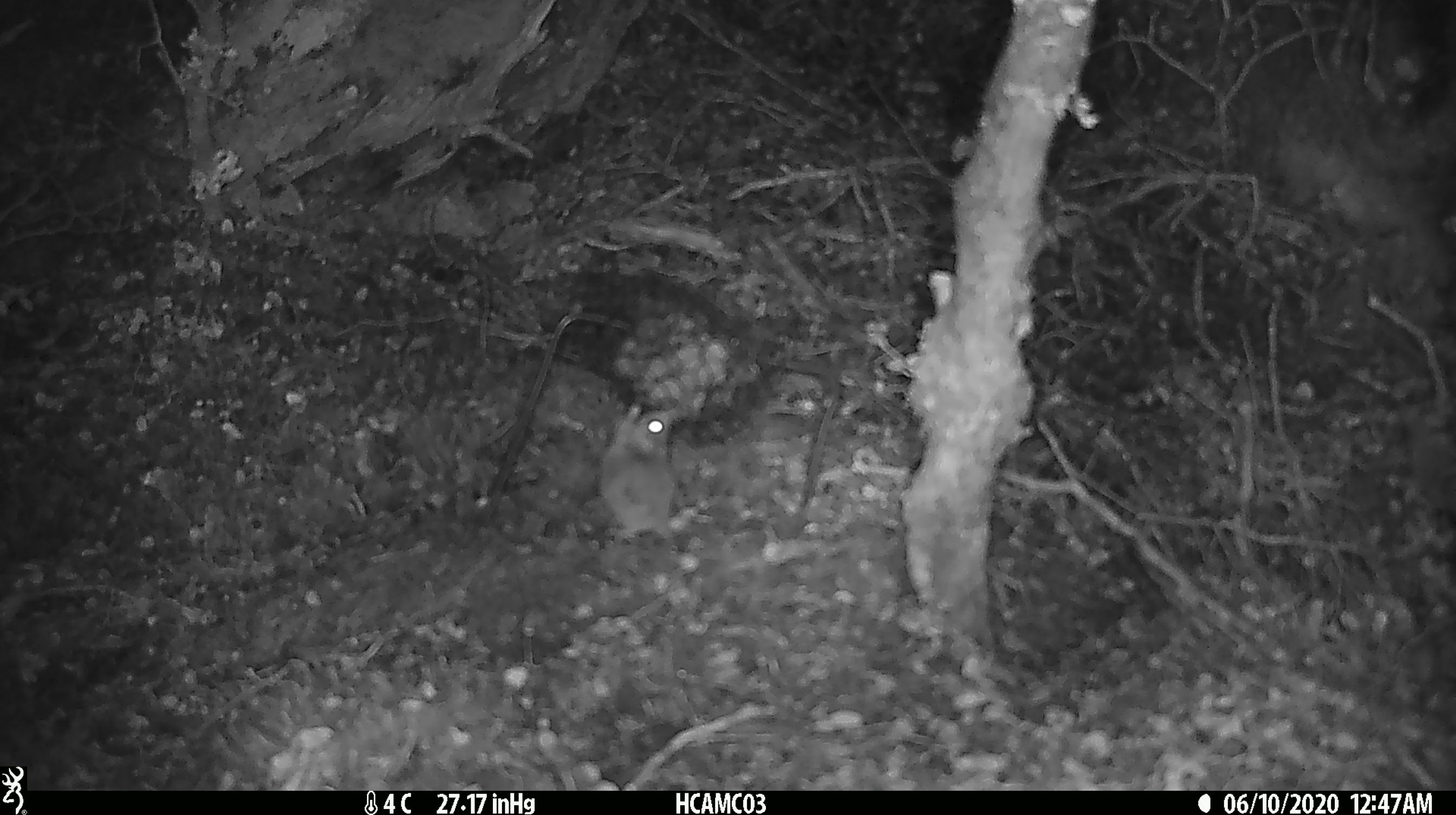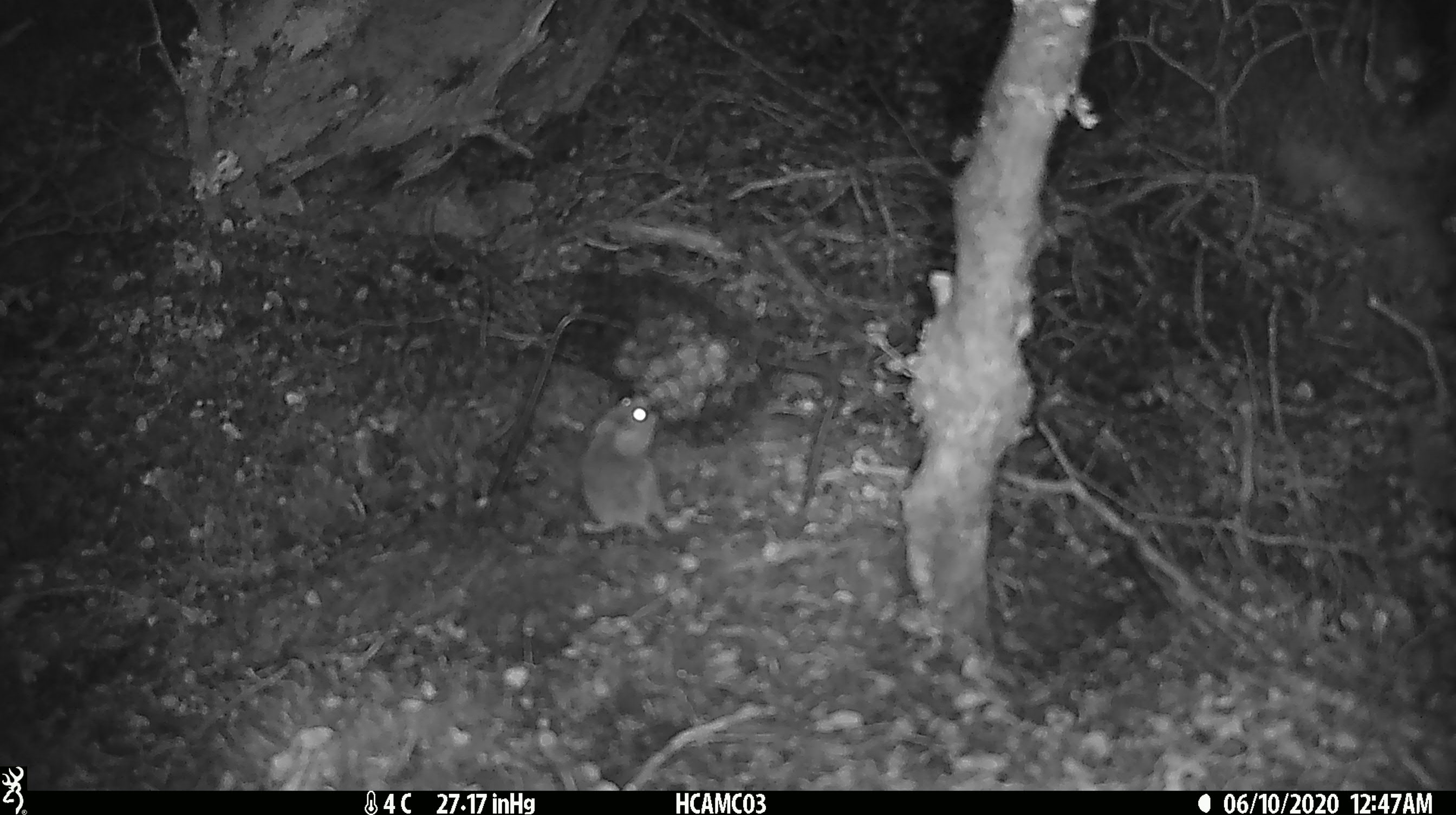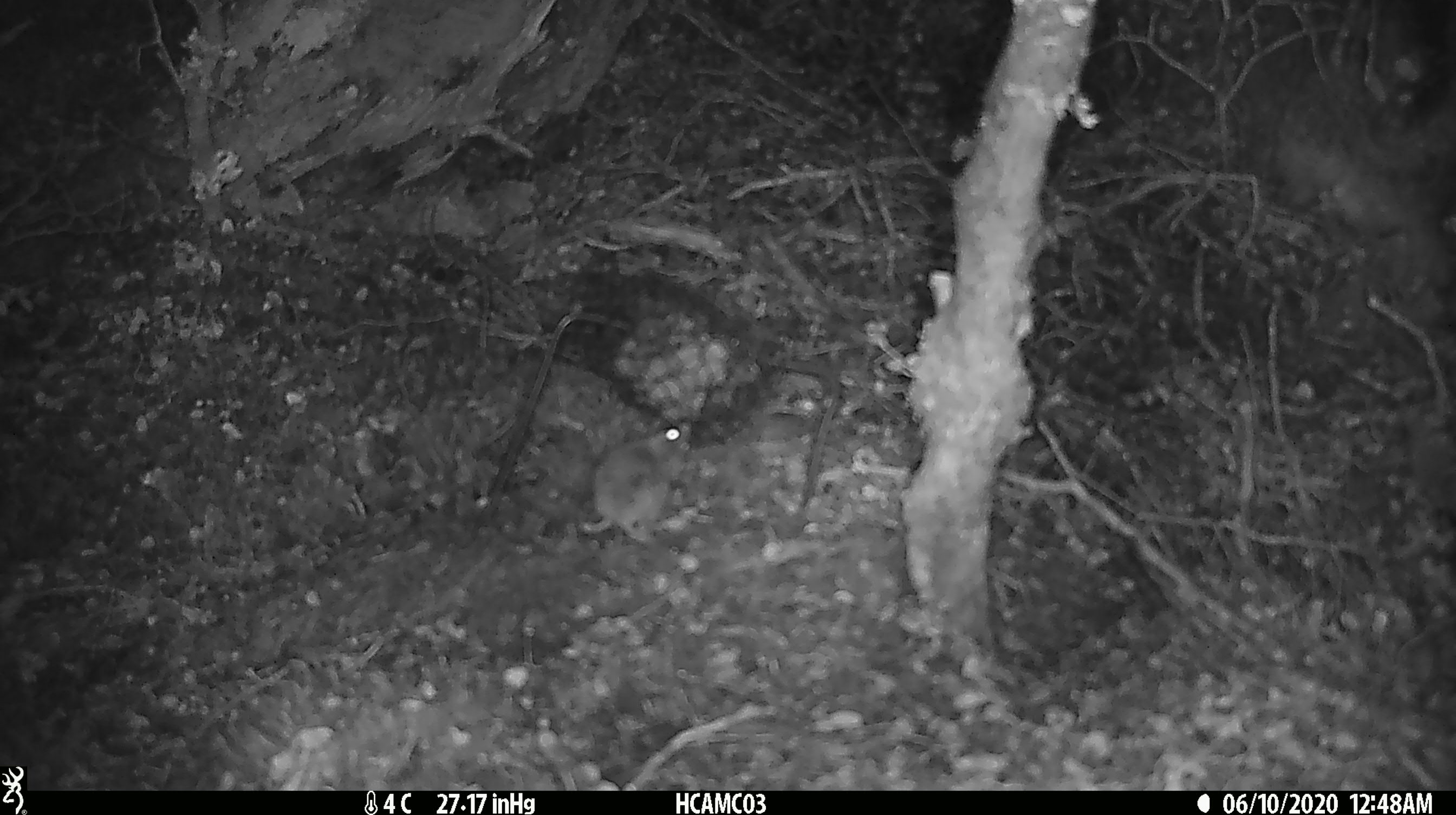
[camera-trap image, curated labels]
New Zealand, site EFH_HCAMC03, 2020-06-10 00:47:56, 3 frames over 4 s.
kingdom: Animalia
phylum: Chordata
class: Mammalia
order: Rodentia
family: Muridae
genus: Mus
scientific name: Mus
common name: mouse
Mouse (Mus).